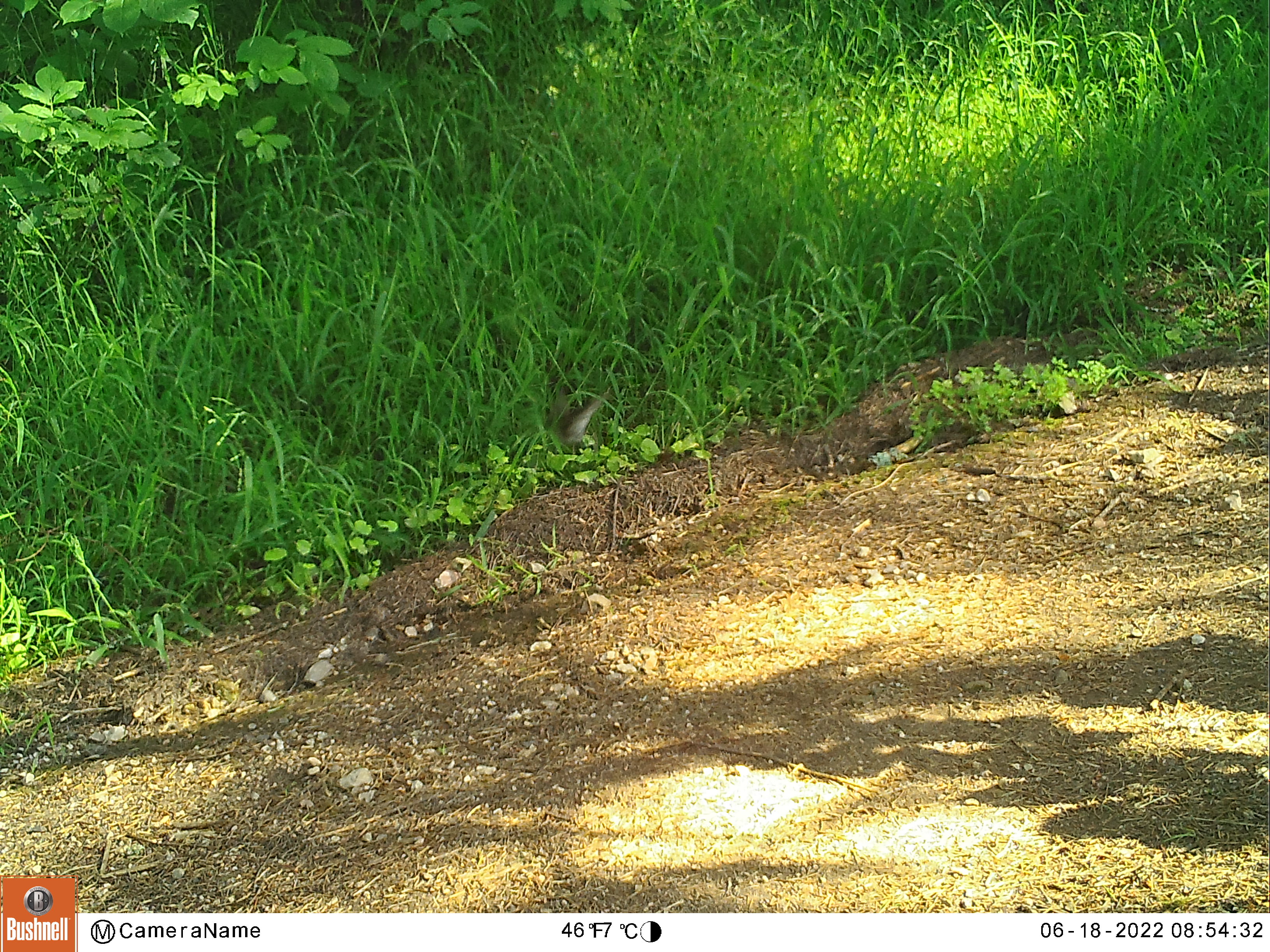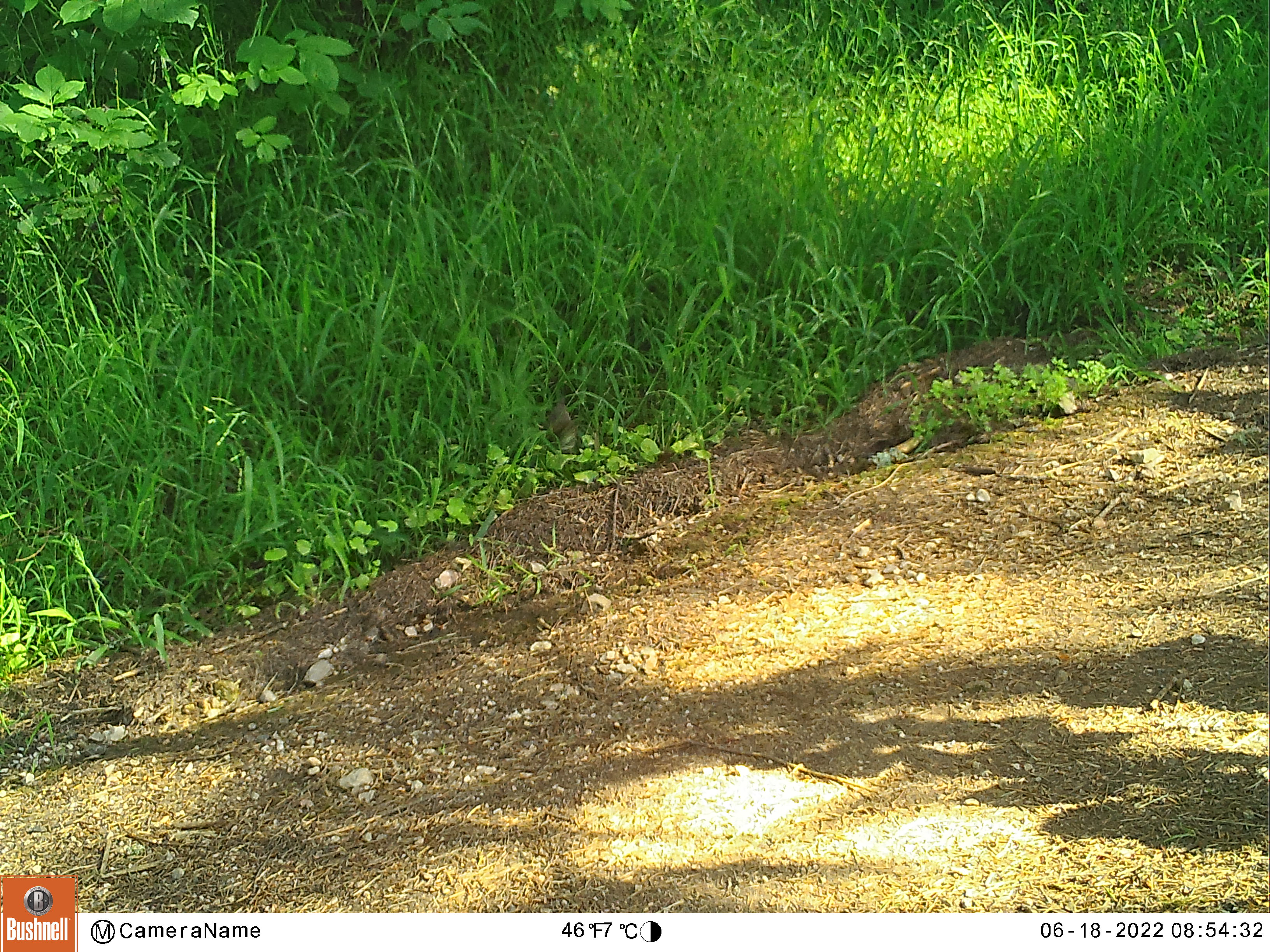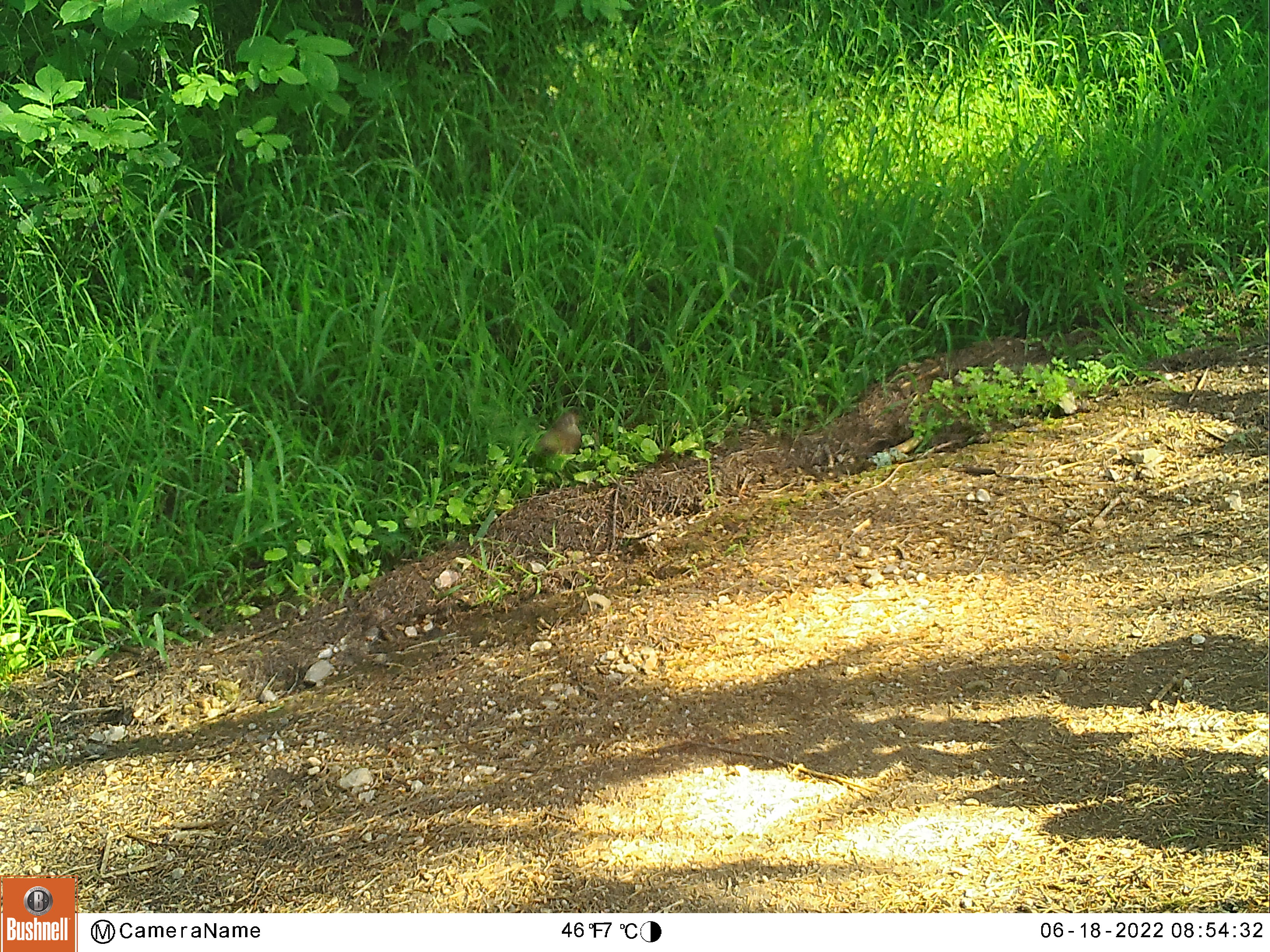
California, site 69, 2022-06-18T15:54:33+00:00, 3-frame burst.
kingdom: Animalia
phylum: Chordata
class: Aves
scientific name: Aves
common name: bird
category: unknown bird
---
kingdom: Animalia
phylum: Chordata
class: Mammalia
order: Rodentia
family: Sciuridae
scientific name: Sciuridae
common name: squirrel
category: unknown squirrel